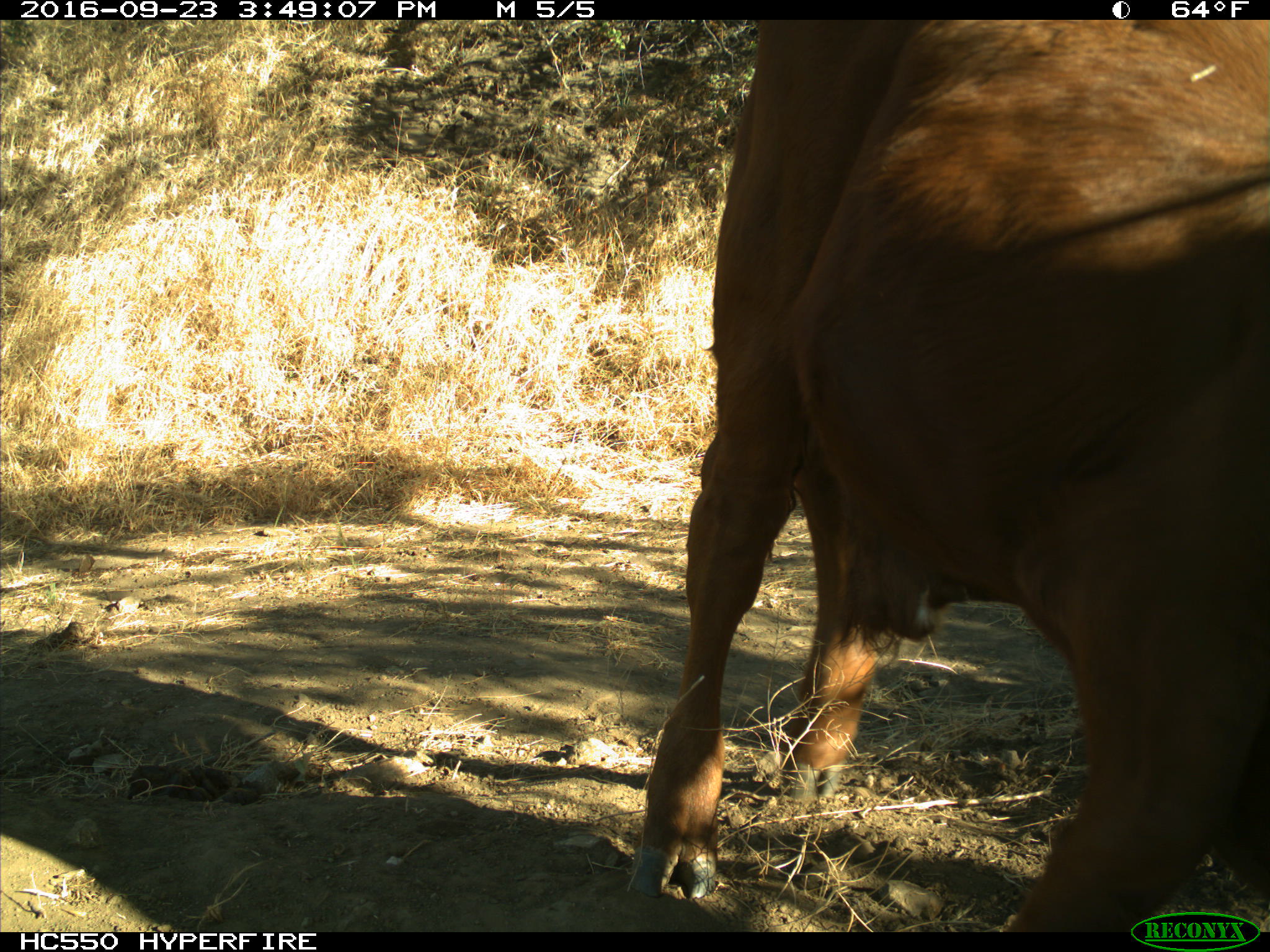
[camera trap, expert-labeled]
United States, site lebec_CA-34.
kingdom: Animalia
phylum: Chordata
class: Mammalia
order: Artiodactyla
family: Bovidae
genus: Bos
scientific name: Bos taurus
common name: domestic cow